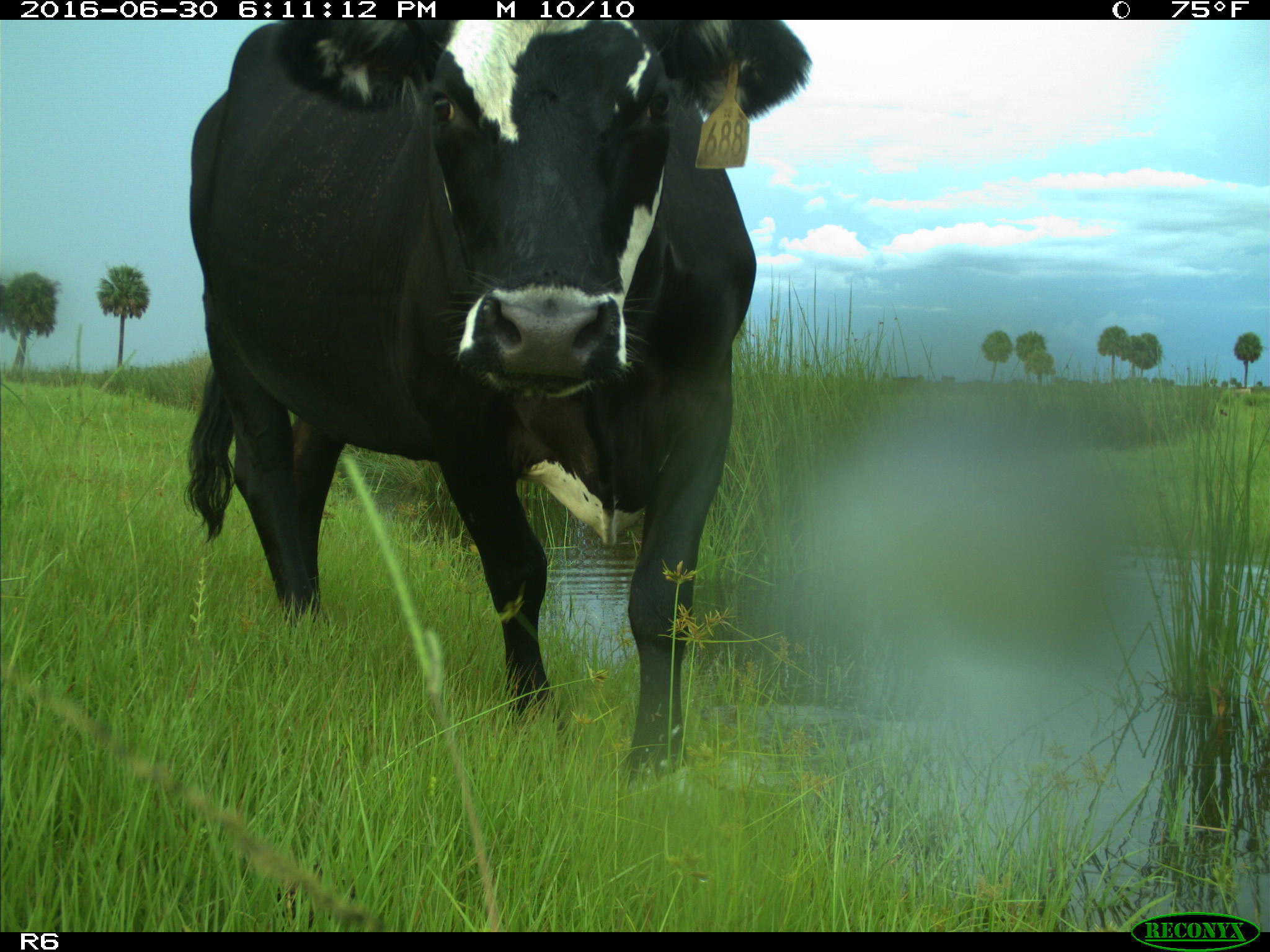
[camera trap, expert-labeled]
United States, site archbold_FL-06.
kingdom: Animalia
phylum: Chordata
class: Mammalia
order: Artiodactyla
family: Bovidae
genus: Bos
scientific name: Bos taurus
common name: domestic cow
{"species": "Bos taurus (domestic cow)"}